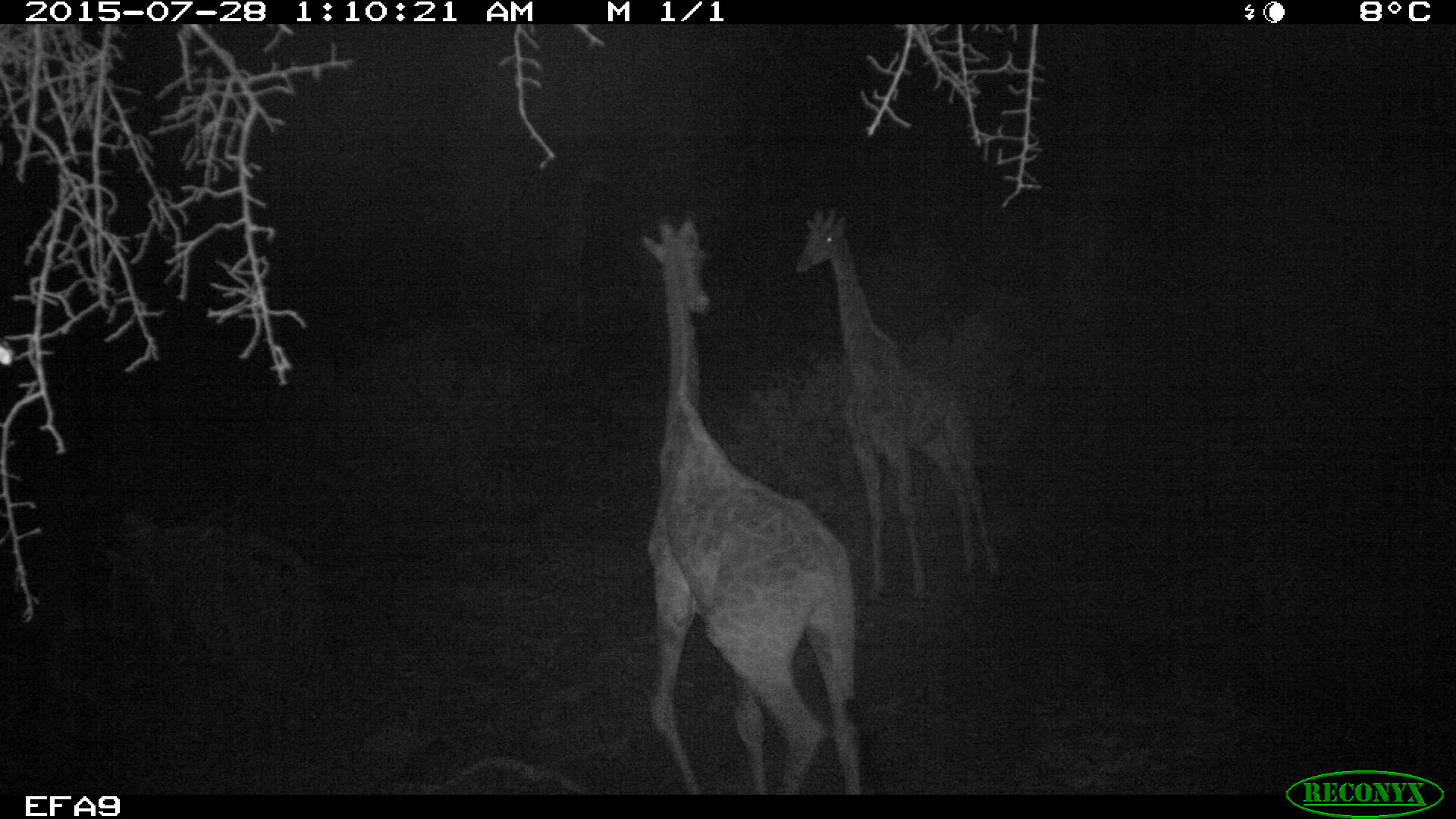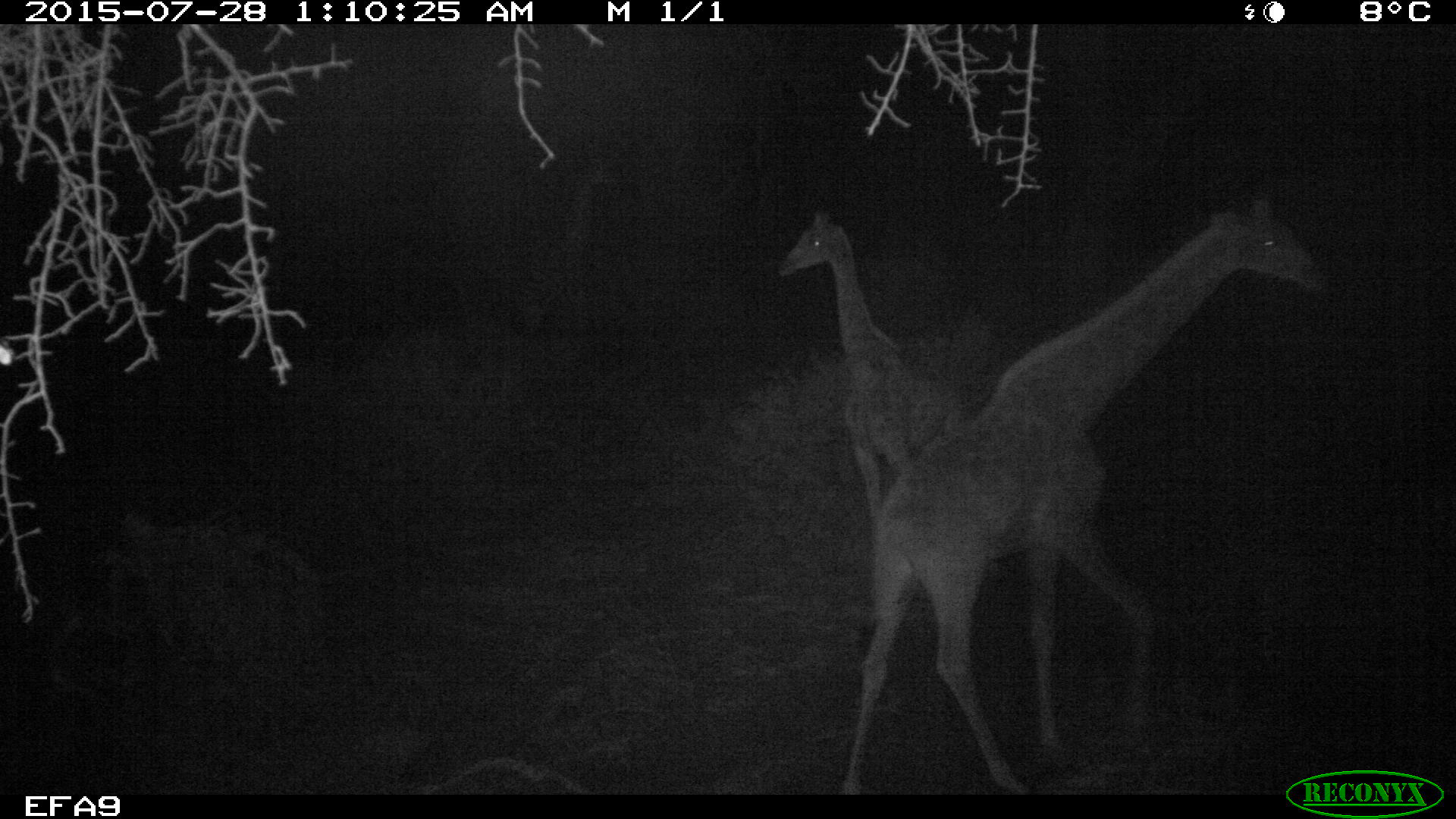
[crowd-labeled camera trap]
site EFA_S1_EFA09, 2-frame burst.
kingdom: Animalia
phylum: Chordata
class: Mammalia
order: Artiodactyla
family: Giraffidae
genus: Giraffa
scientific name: Giraffa camelopardalis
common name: giraffe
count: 2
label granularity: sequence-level